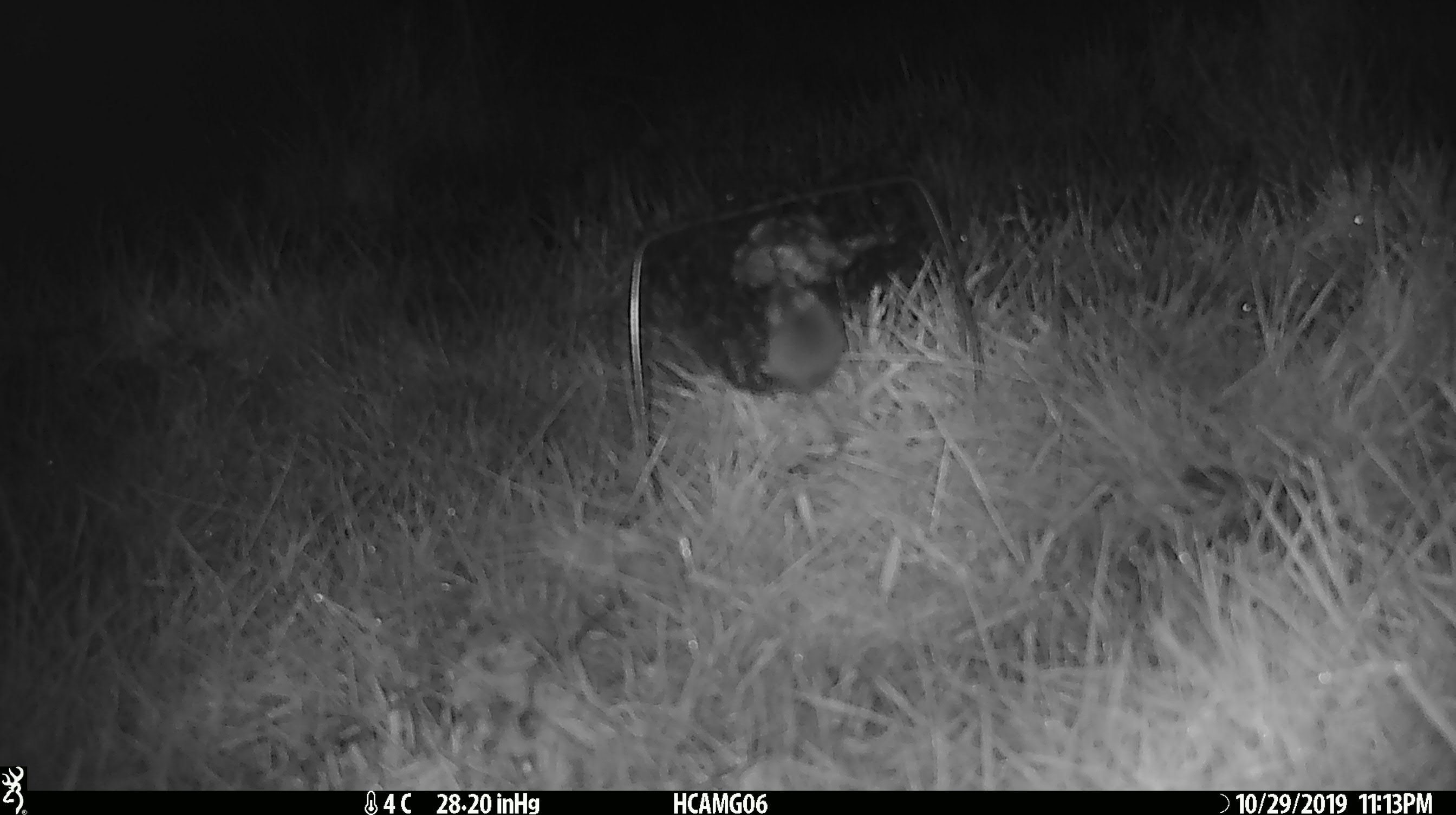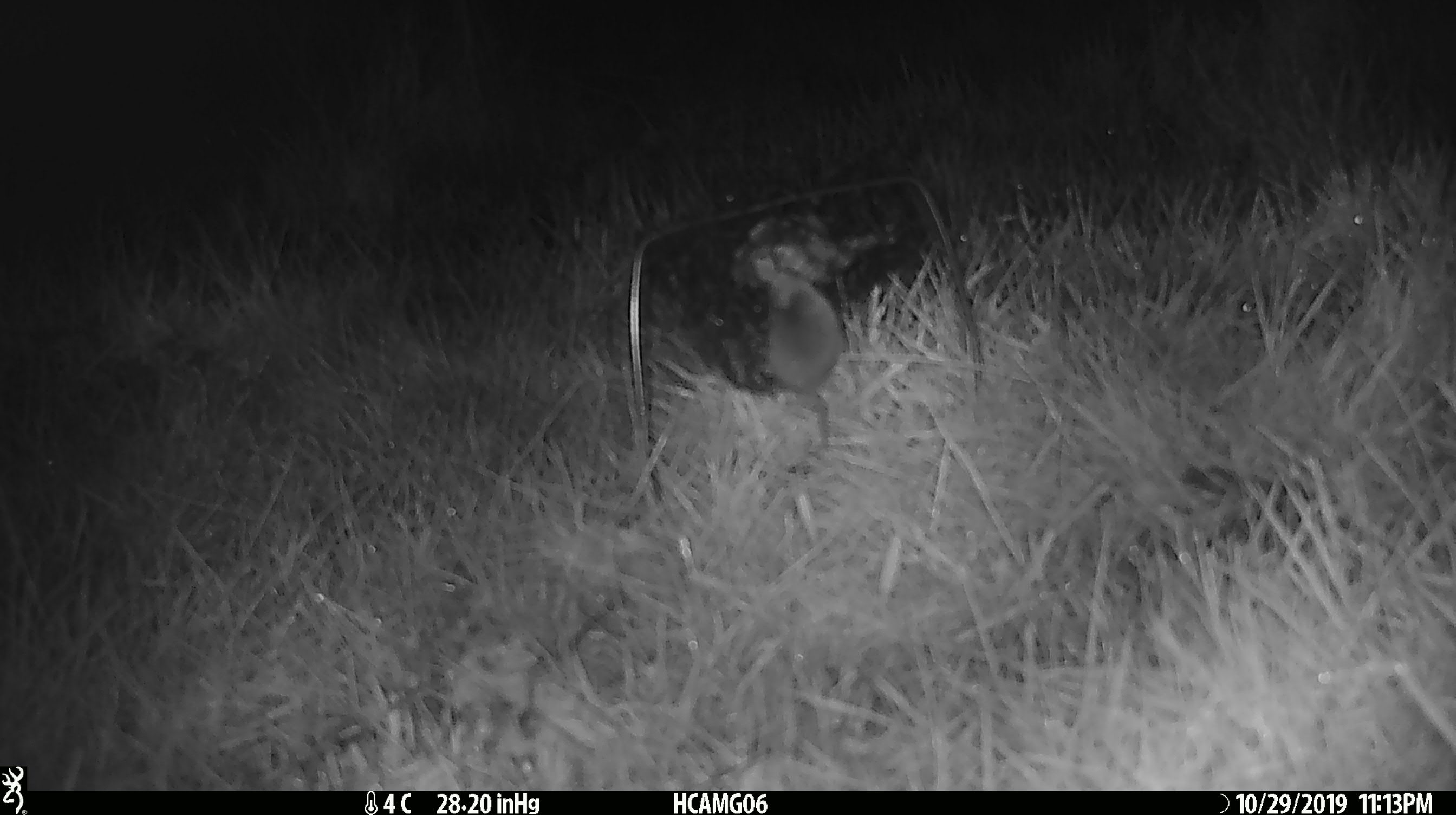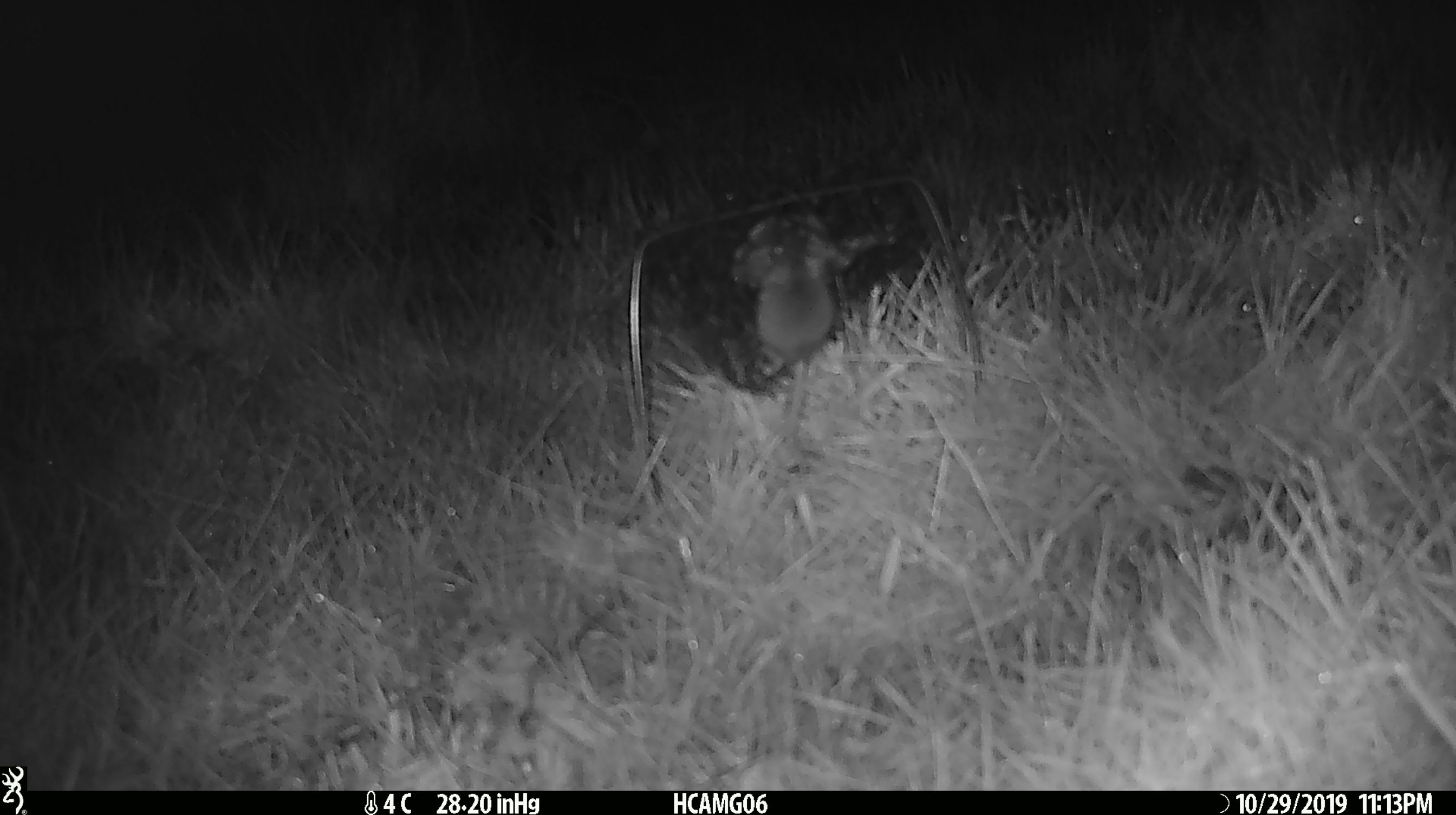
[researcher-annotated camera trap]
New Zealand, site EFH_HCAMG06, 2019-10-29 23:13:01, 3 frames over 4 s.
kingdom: Animalia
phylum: Chordata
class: Mammalia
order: Rodentia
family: Muridae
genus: Mus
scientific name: Mus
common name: mouse